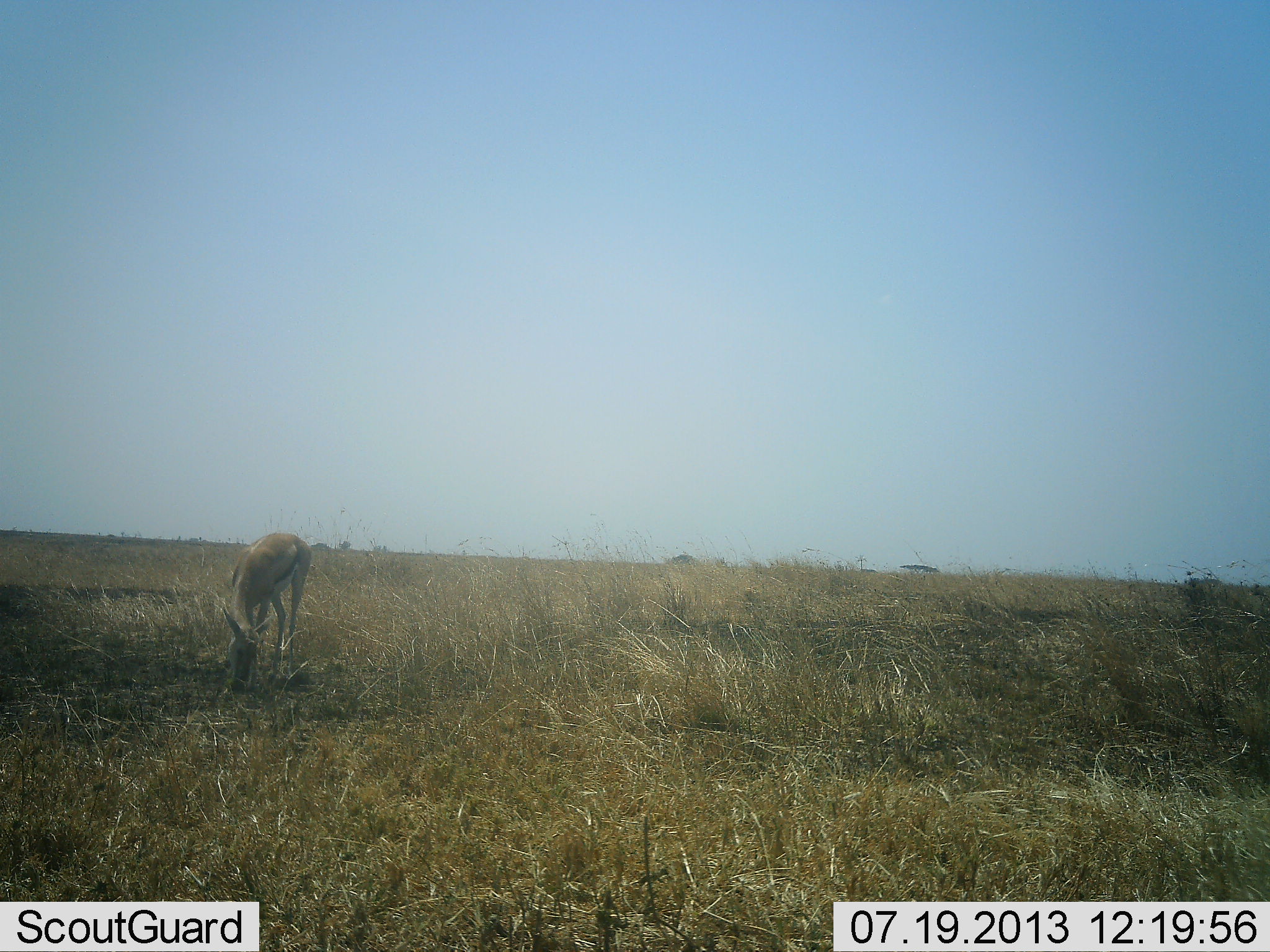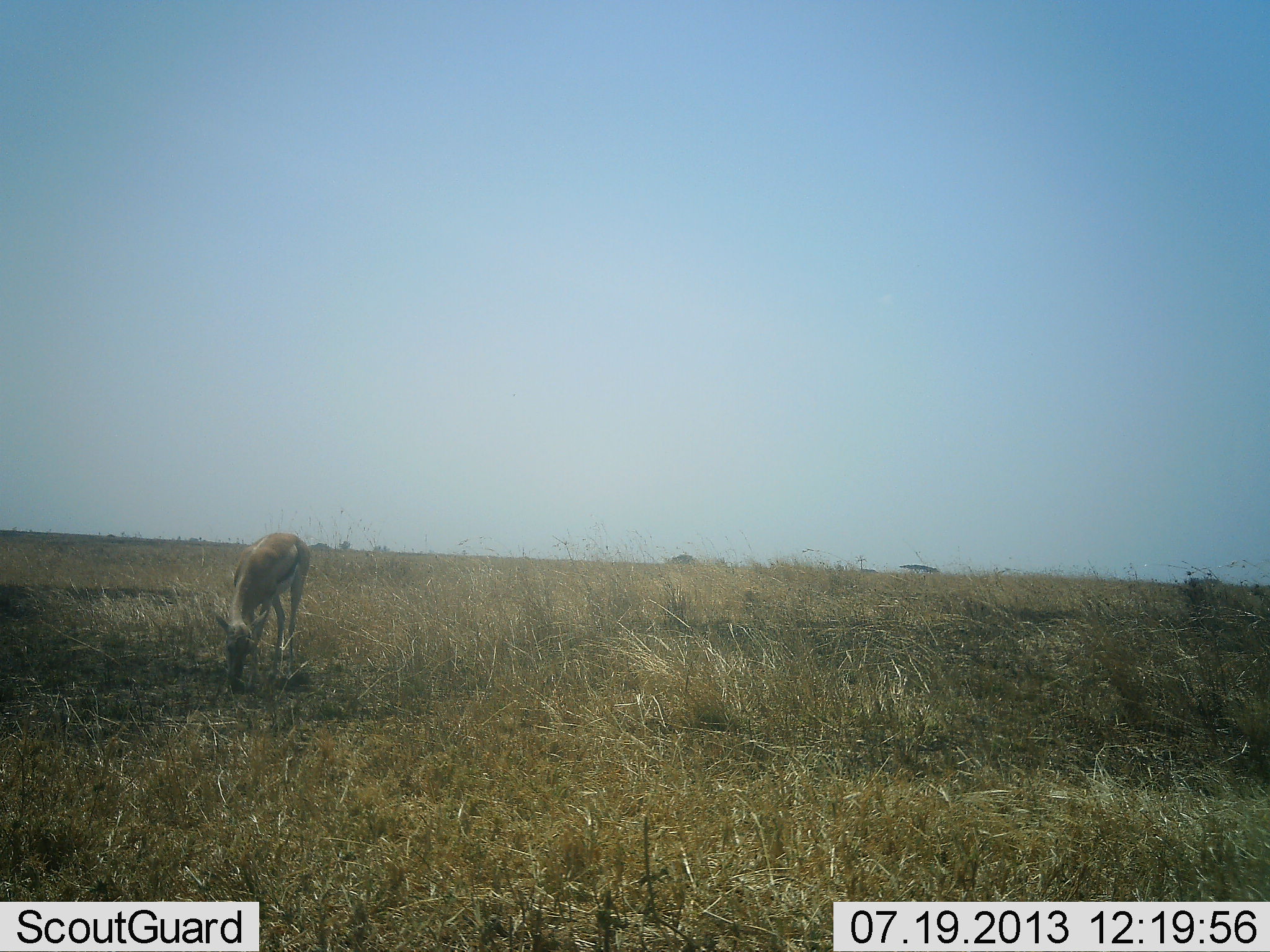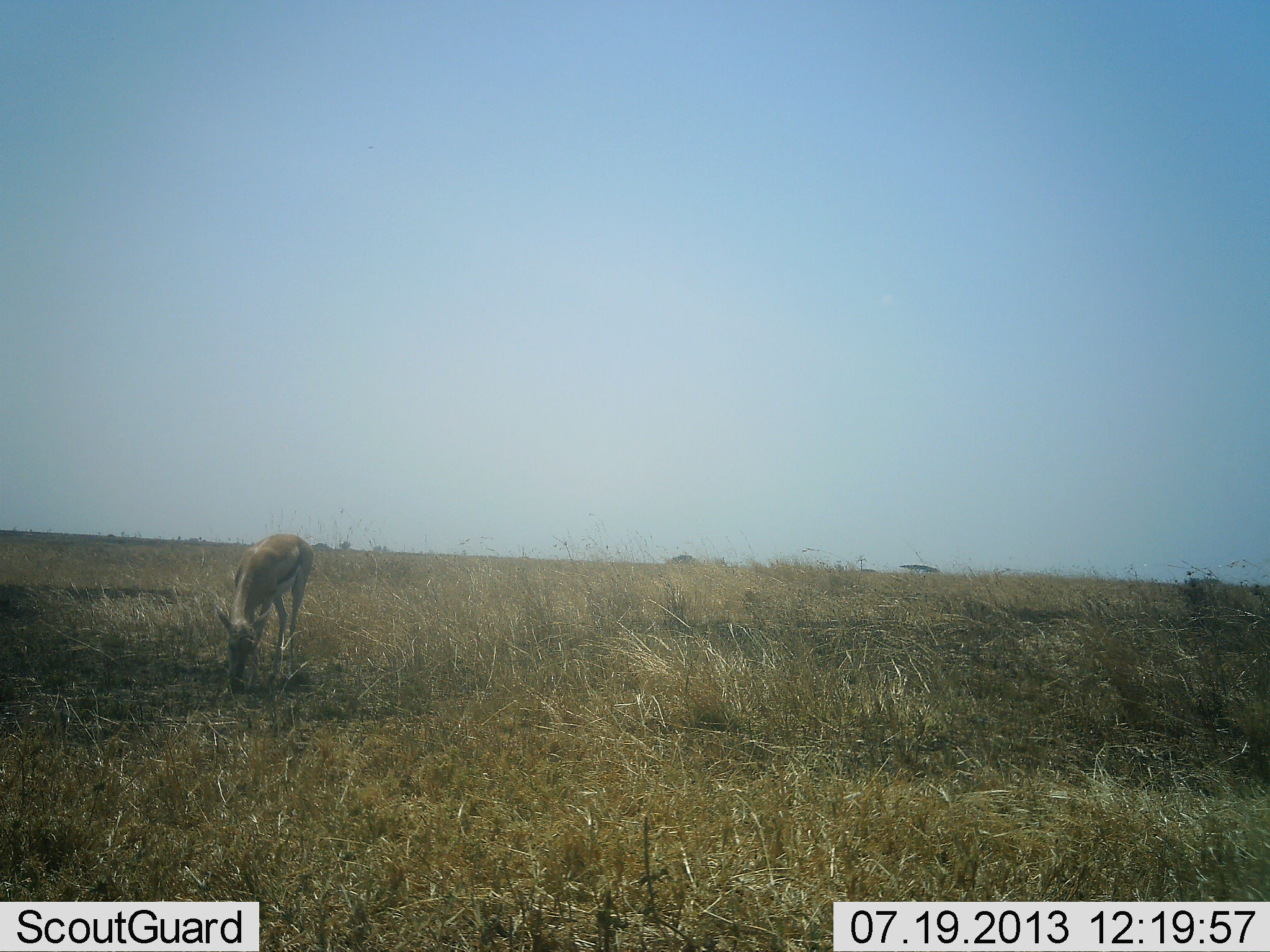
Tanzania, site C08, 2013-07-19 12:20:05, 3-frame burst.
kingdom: Animalia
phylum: Chordata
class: Mammalia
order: Artiodactyla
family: Bovidae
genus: Eudorcas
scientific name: Eudorcas thomsonii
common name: thomson's gazelle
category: gazellethomsons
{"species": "gazellethomsons (thomson's gazelle) (Eudorcas thomsonii)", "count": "1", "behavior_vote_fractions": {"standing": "20%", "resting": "0%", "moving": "0%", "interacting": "0%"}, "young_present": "0%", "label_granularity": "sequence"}